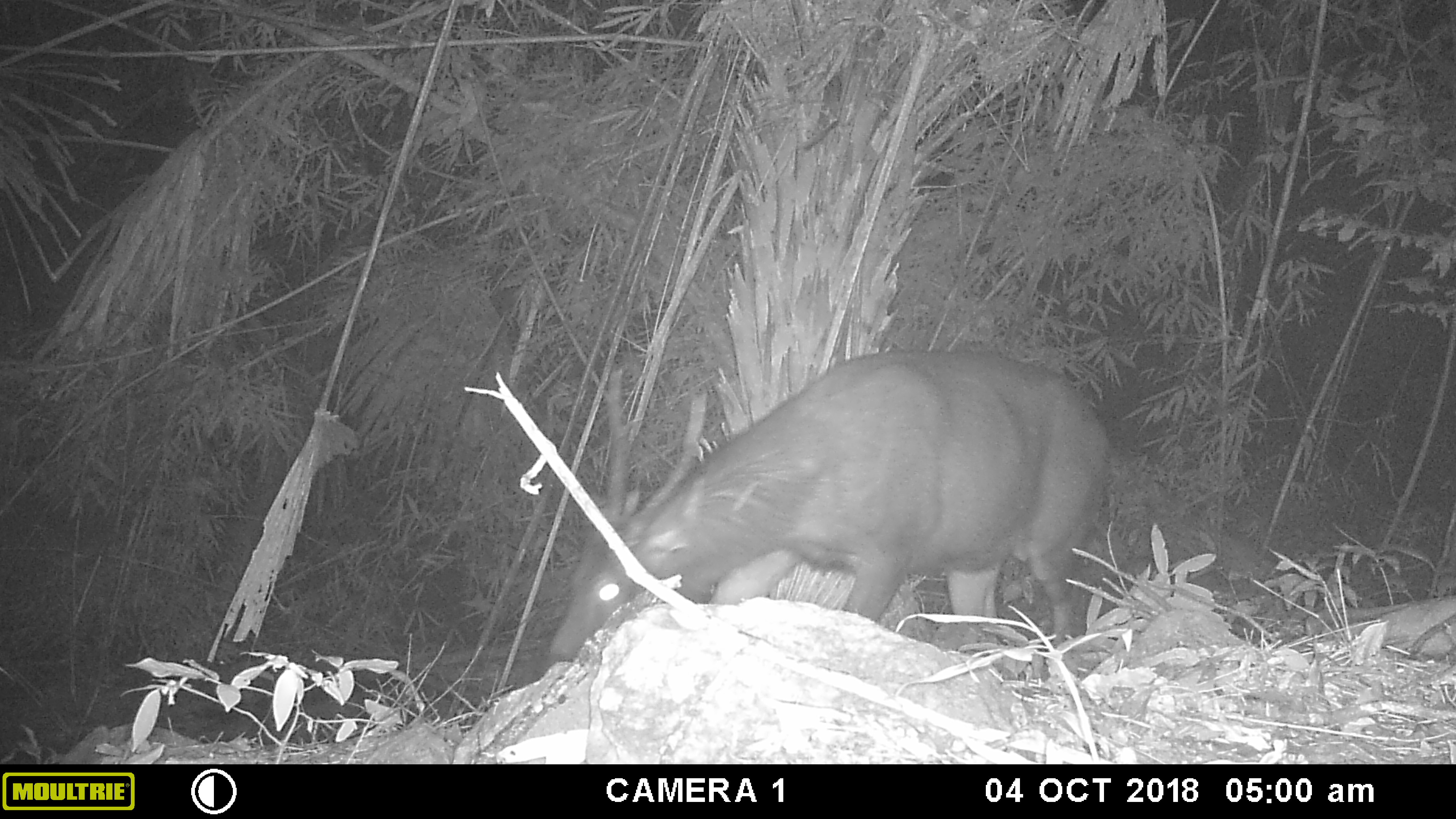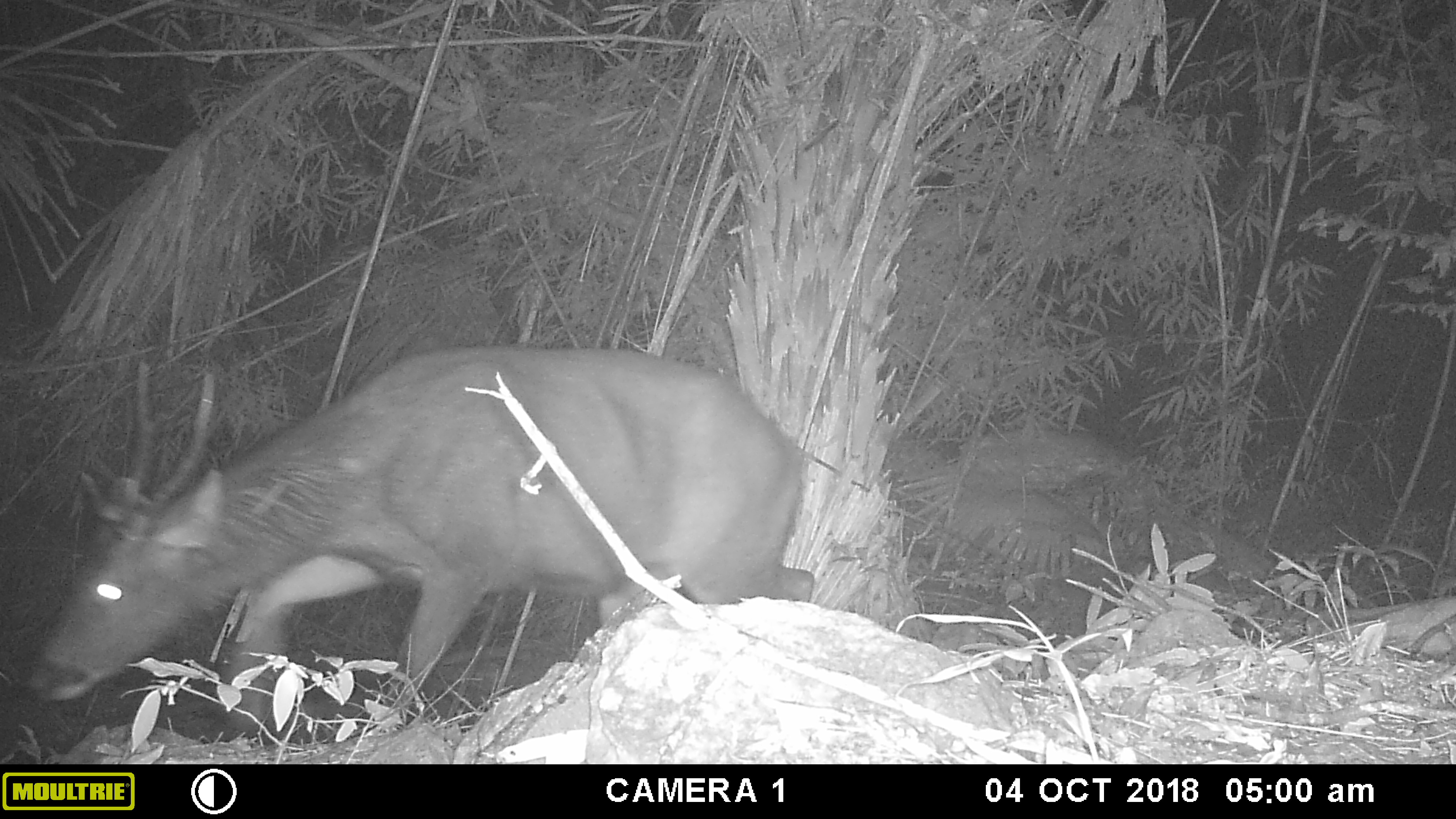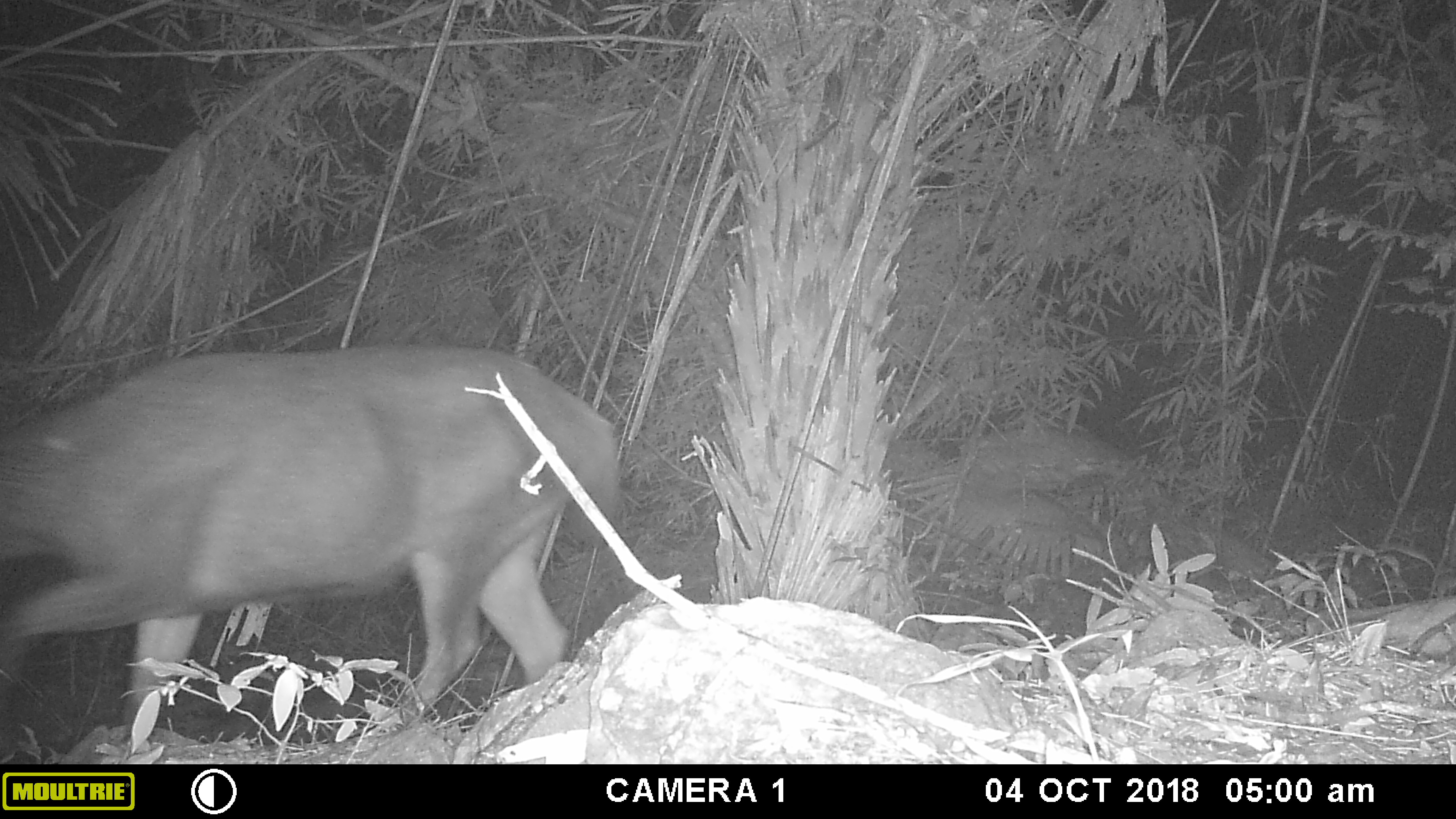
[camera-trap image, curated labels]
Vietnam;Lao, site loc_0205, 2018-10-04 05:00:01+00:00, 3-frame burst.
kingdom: Animalia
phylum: Chordata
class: Mammalia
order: Artiodactyla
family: Cervidae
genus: Rusa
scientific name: Rusa unicolor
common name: sambar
Sambar (Rusa unicolor). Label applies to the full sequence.